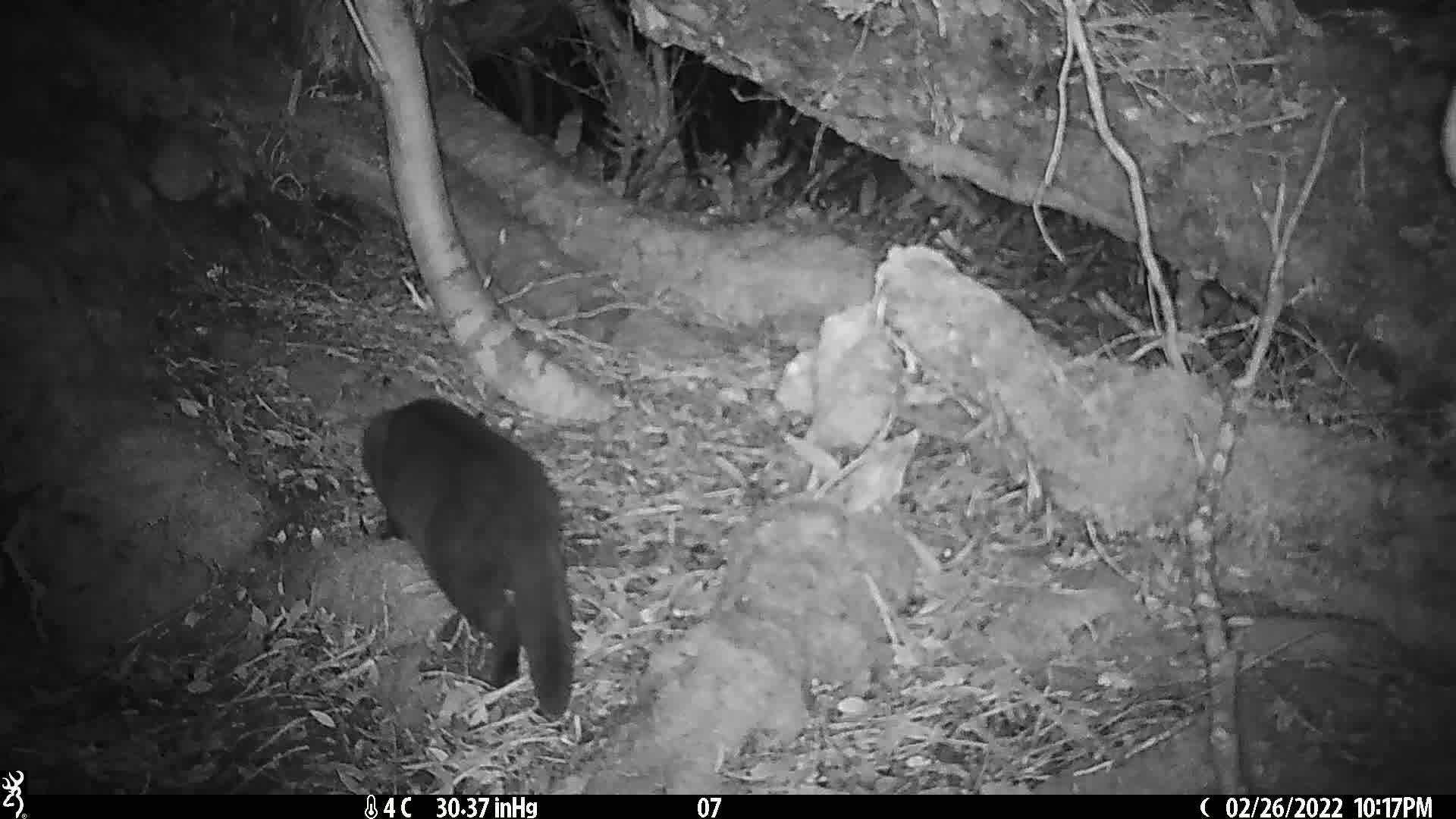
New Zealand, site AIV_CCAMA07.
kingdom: Animalia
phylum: Chordata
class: Mammalia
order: Carnivora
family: Felidae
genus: Felis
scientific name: Felis catus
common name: domestic cat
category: cat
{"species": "cat (domestic cat) (Felis catus)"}